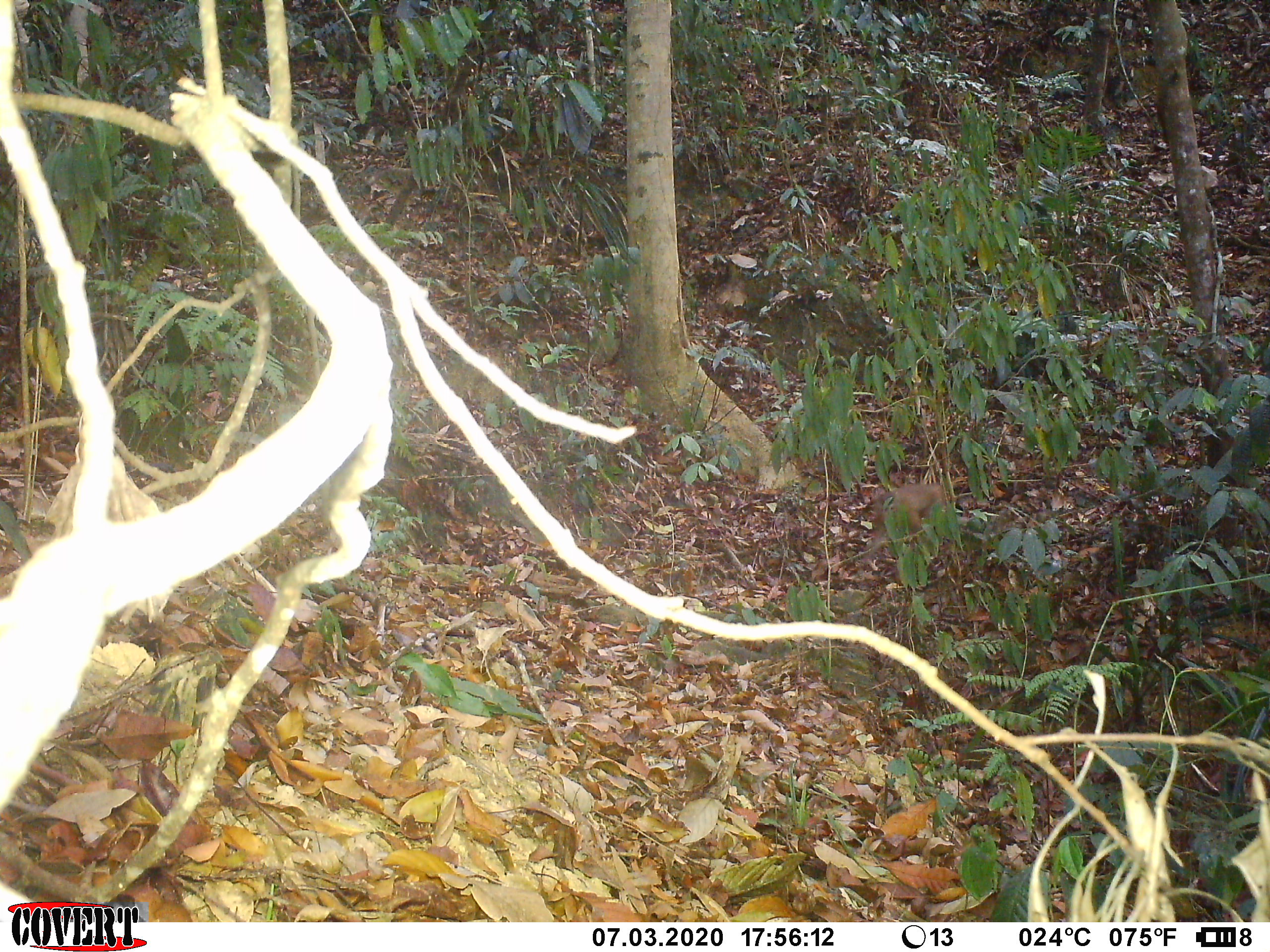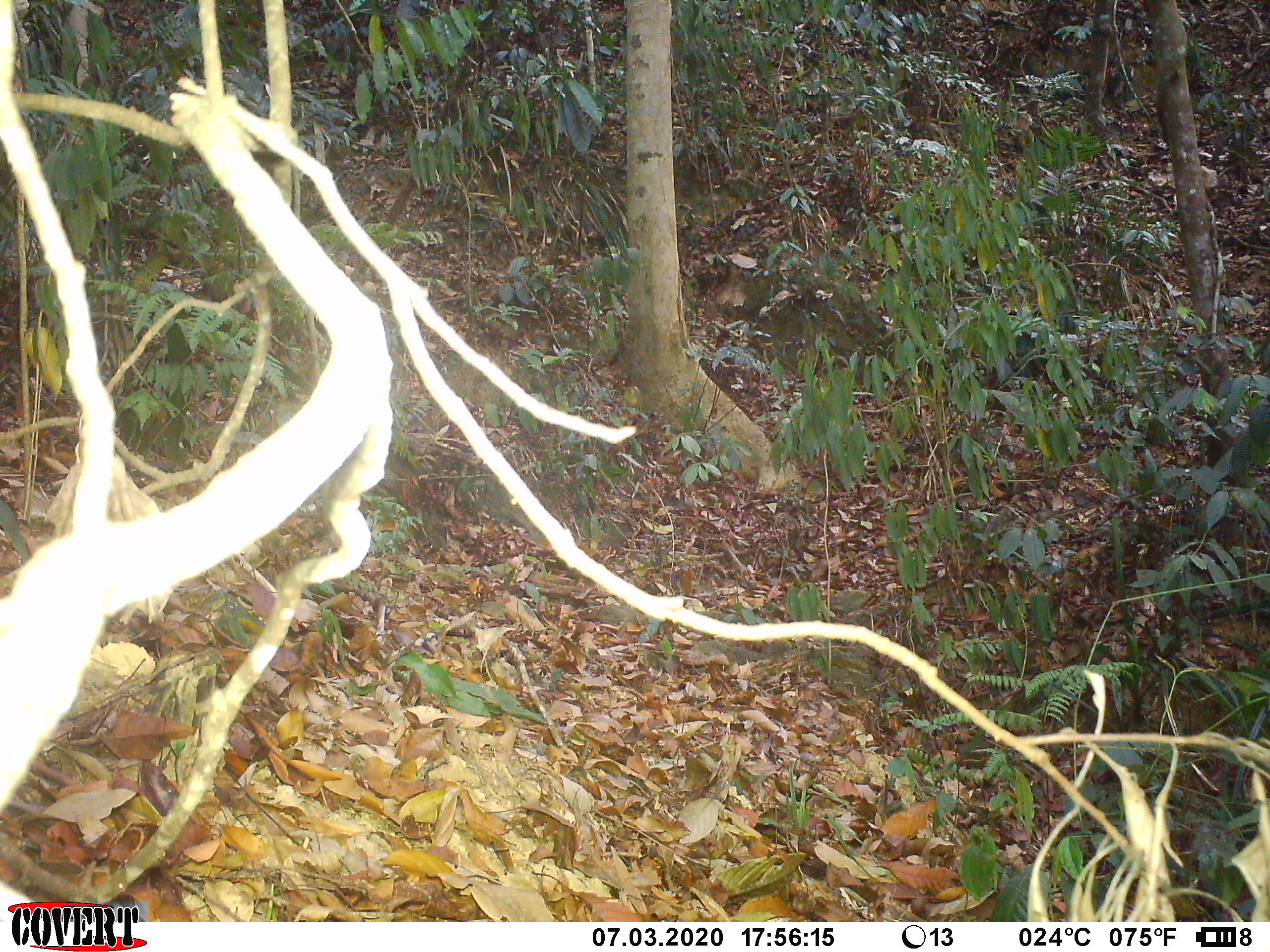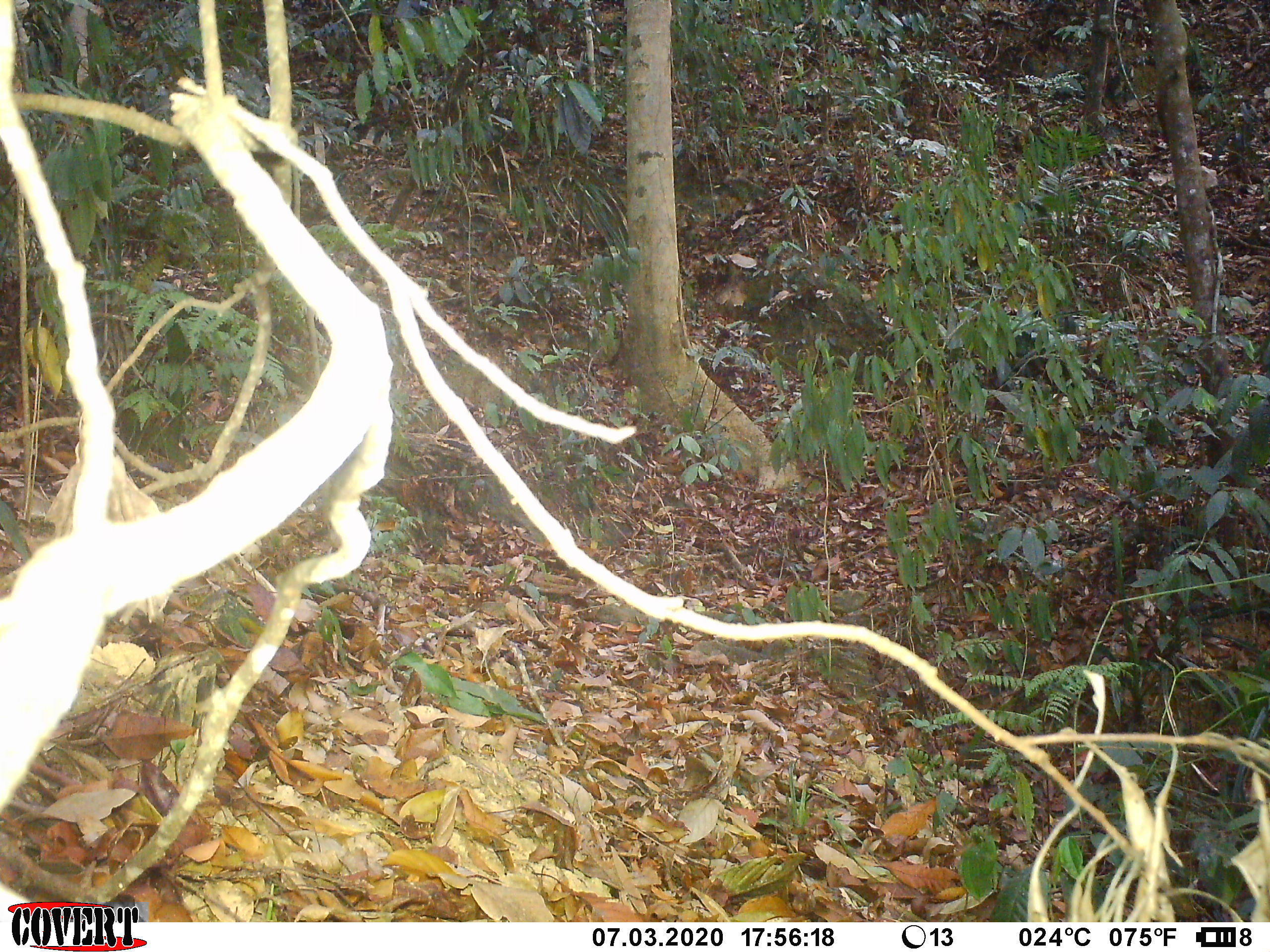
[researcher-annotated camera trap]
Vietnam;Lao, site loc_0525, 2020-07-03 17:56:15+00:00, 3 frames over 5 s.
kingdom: Animalia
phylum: Chordata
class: Mammalia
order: Primates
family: Cercopithecidae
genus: Macaca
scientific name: Macaca nemestrina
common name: pig-tailed macaque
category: pig tailed macaque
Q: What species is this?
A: Pig tailed macaque (pig-tailed macaque) (Macaca nemestrina).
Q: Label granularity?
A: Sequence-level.